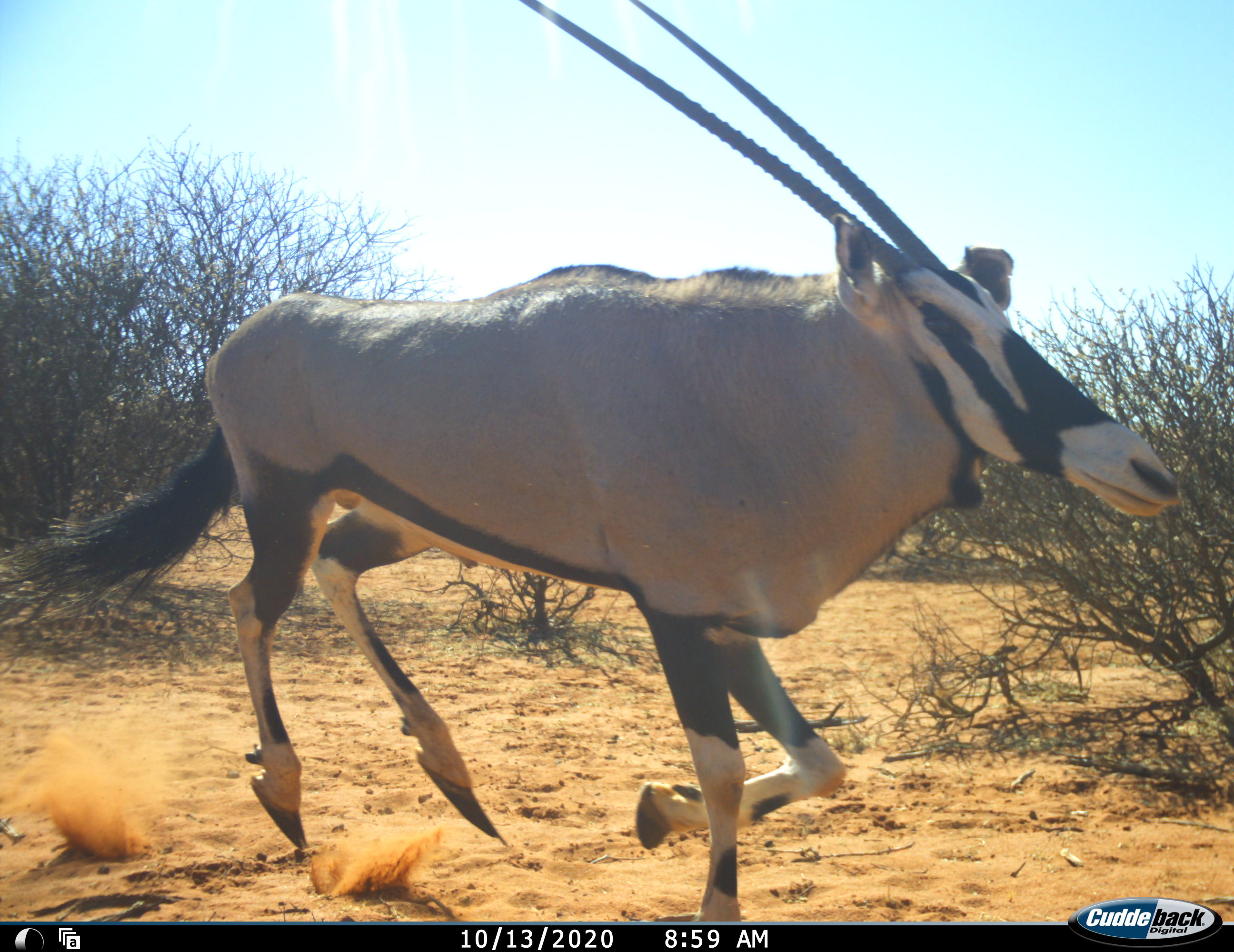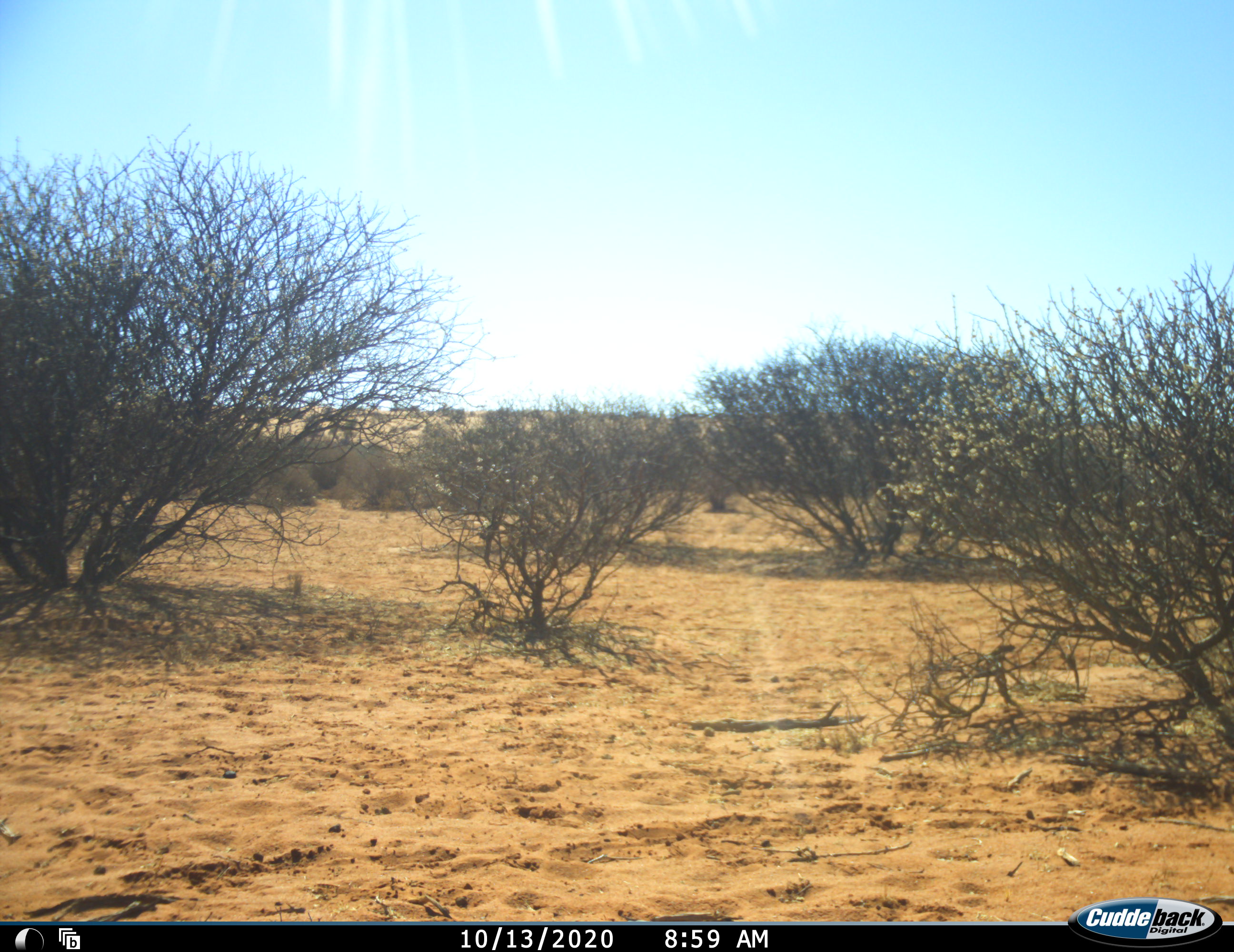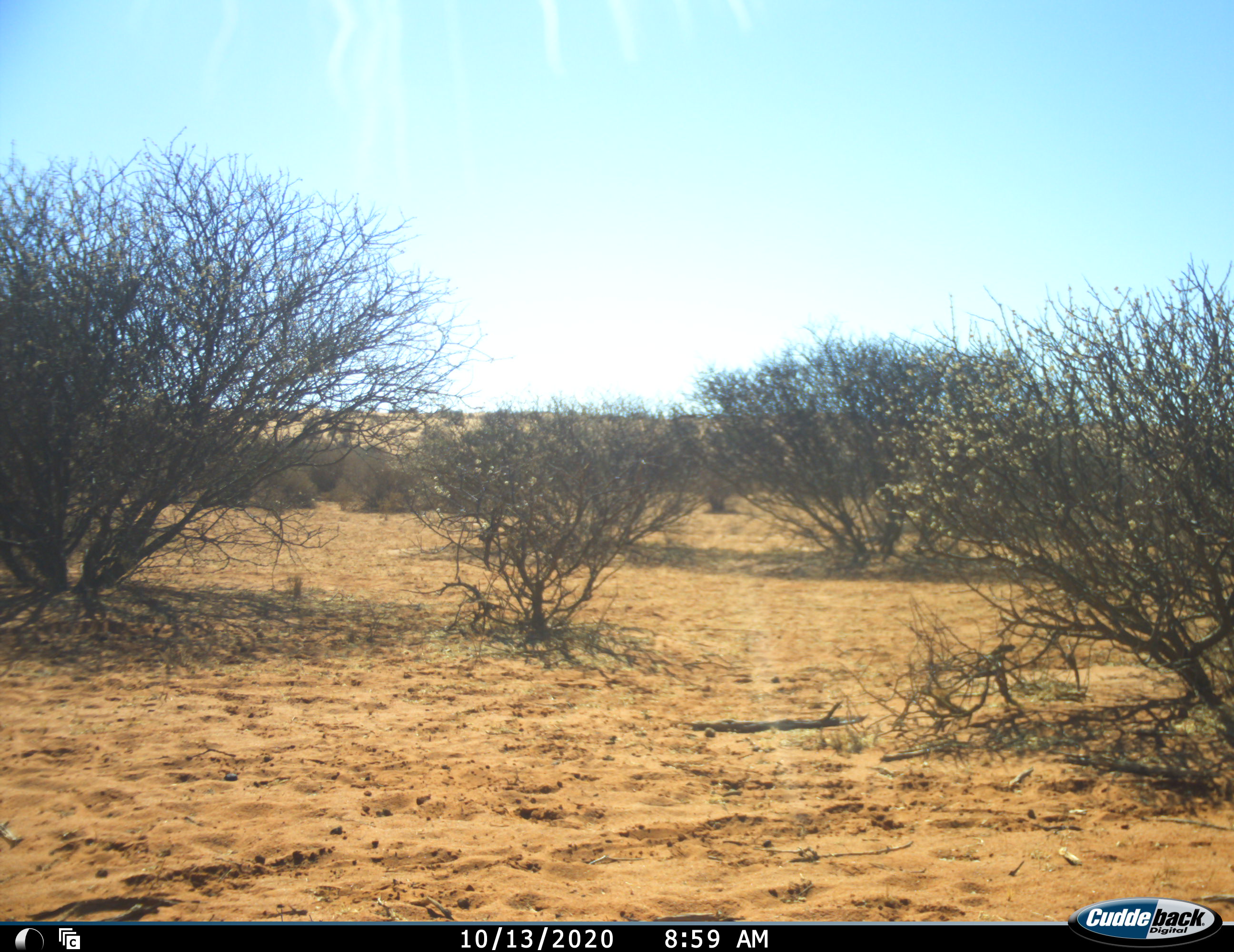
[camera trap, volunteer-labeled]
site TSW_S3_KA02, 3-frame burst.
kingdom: Animalia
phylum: Chordata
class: Mammalia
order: Artiodactyla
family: Bovidae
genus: Oryx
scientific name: Oryx gazella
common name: gemsbok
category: oryx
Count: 1.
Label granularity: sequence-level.